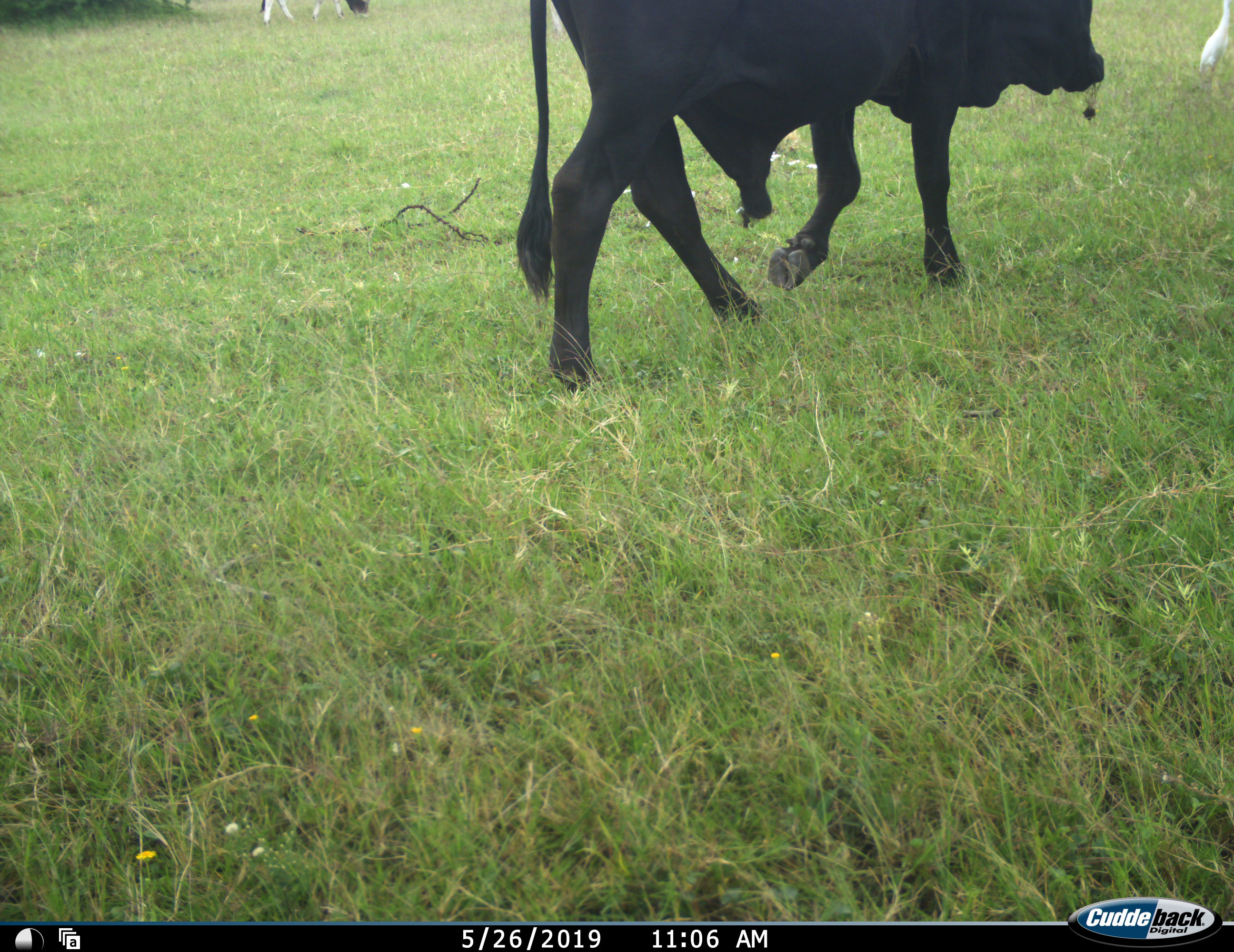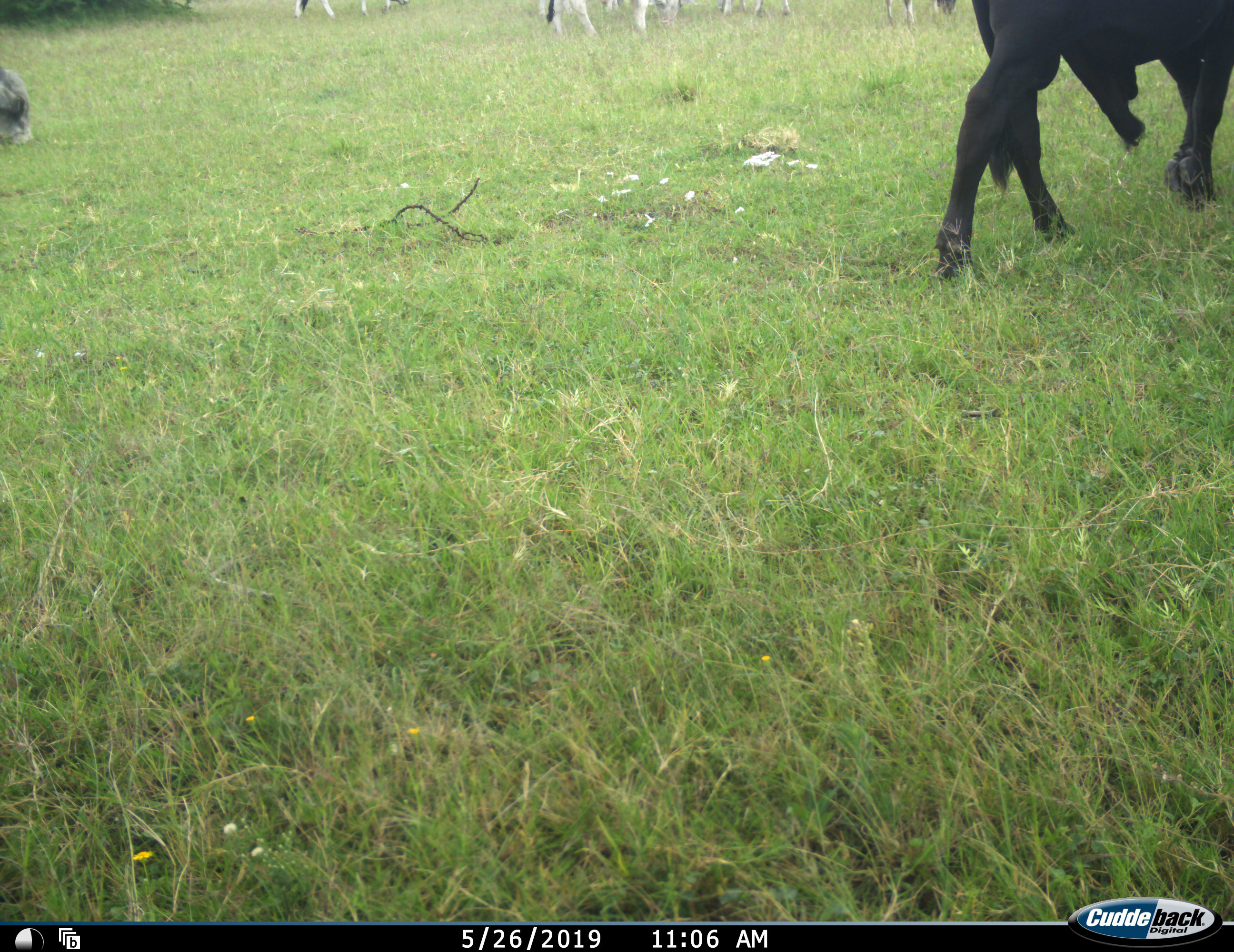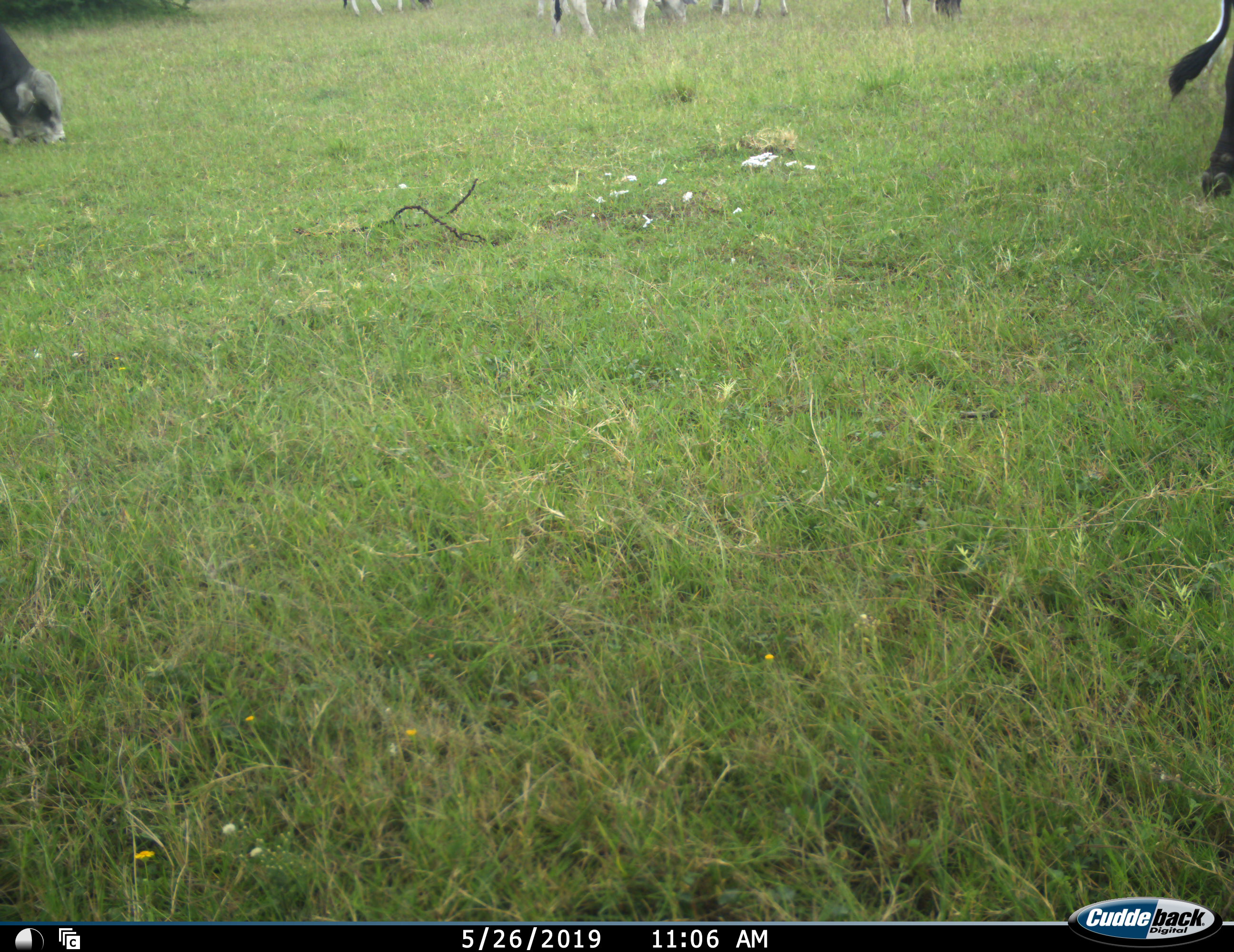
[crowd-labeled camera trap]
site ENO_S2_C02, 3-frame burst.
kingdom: Animalia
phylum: Chordata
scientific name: Vertebrata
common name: domestic animal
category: domesticanimal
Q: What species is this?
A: Domesticanimal (domestic animal) (Vertebrata).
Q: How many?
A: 3.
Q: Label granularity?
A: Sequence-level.